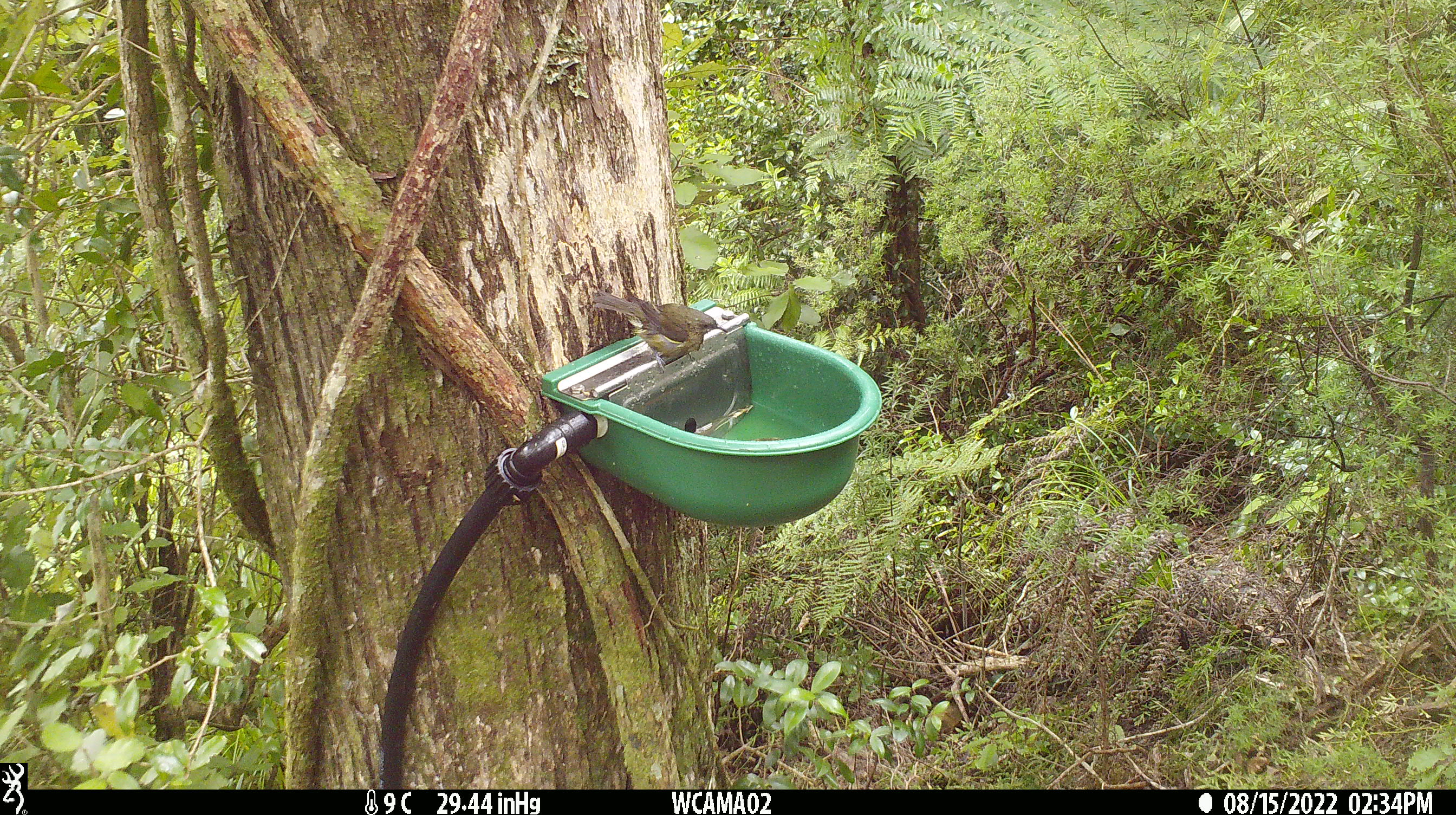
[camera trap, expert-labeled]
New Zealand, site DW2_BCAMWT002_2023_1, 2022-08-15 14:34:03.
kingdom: Animalia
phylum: Chordata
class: Aves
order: Passeriformes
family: Meliphagidae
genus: Anthornis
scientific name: Anthornis melanura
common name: new zealand bellbird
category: bellbird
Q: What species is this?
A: Bellbird (new zealand bellbird) (Anthornis melanura).